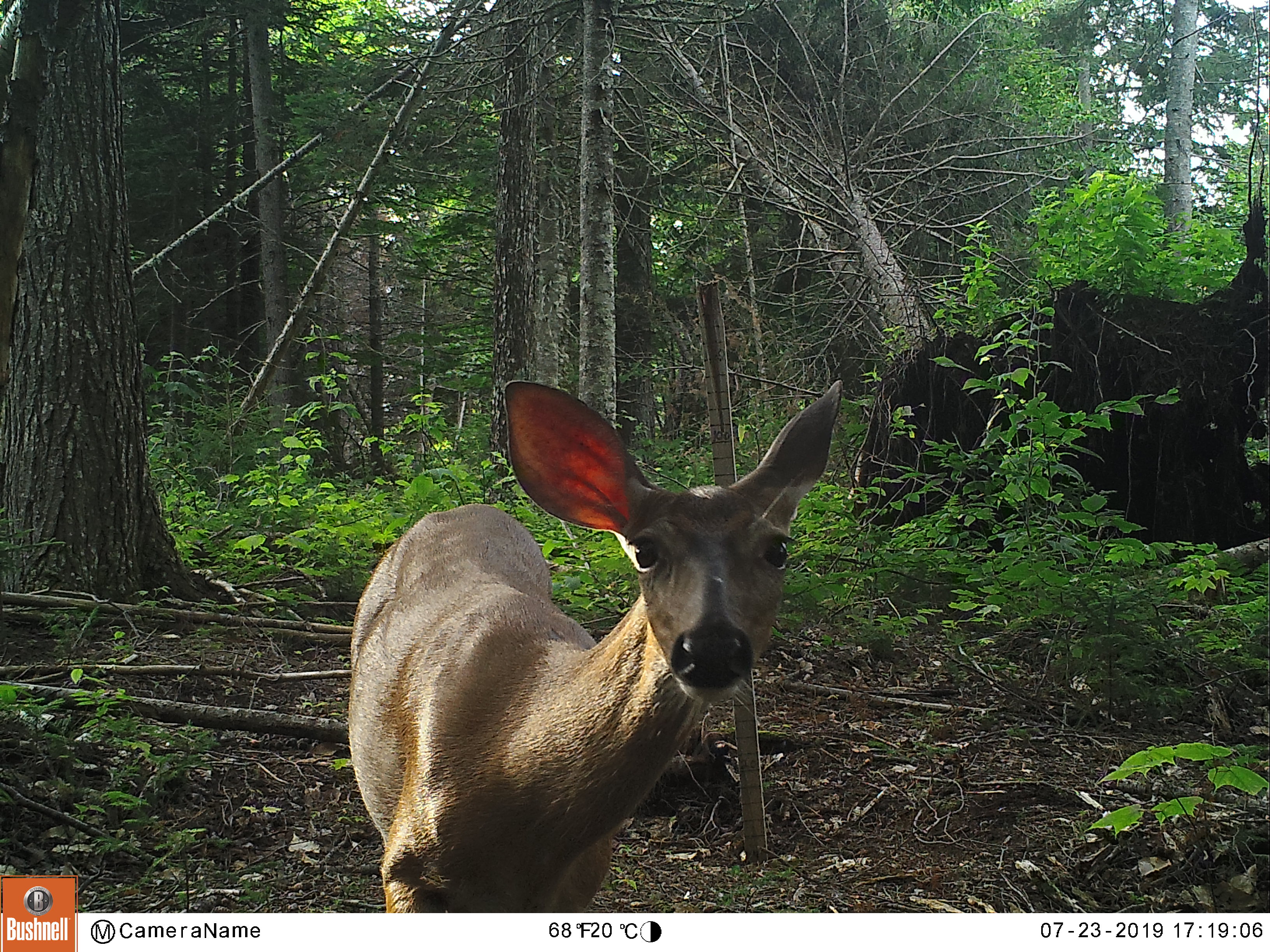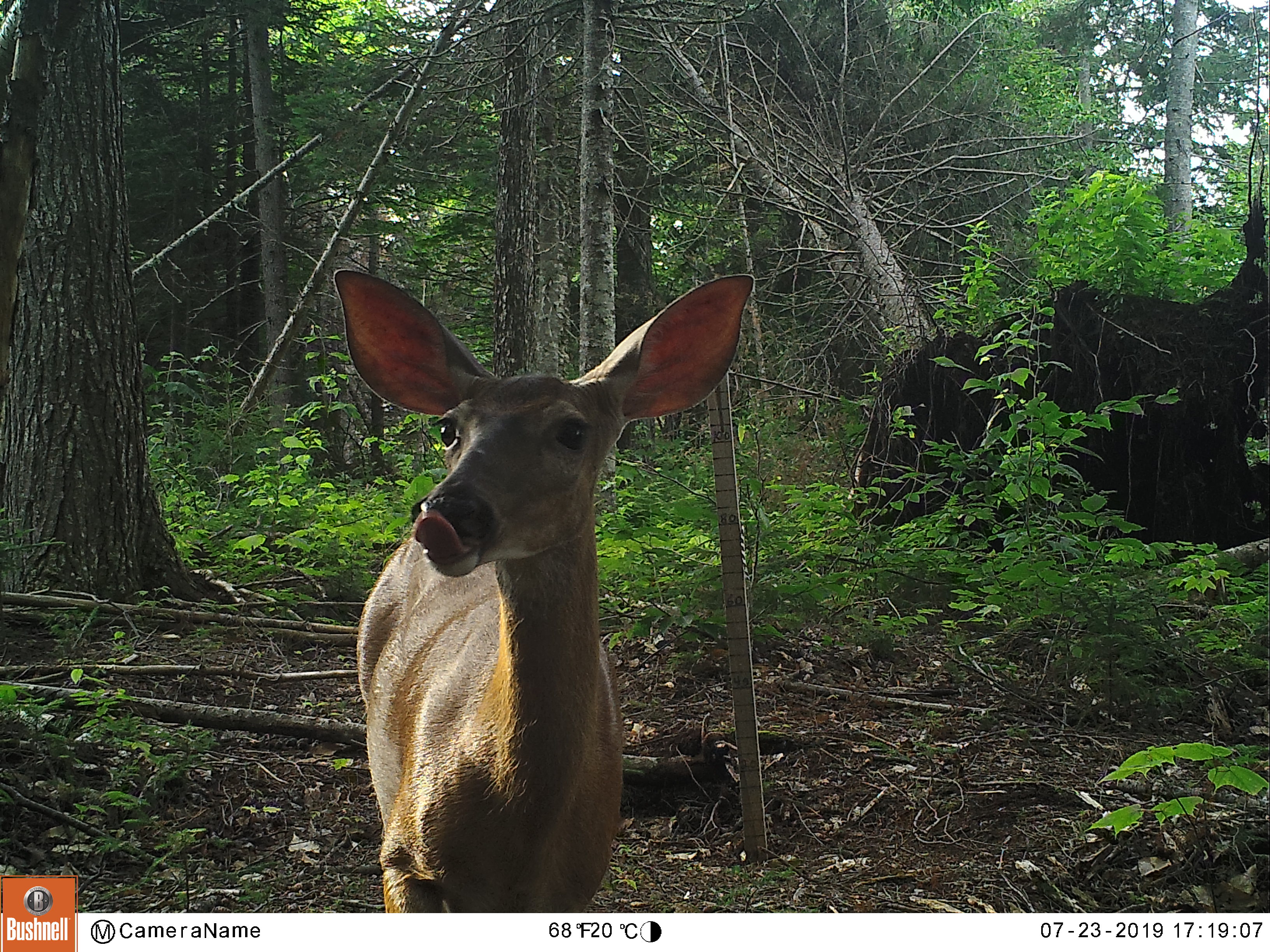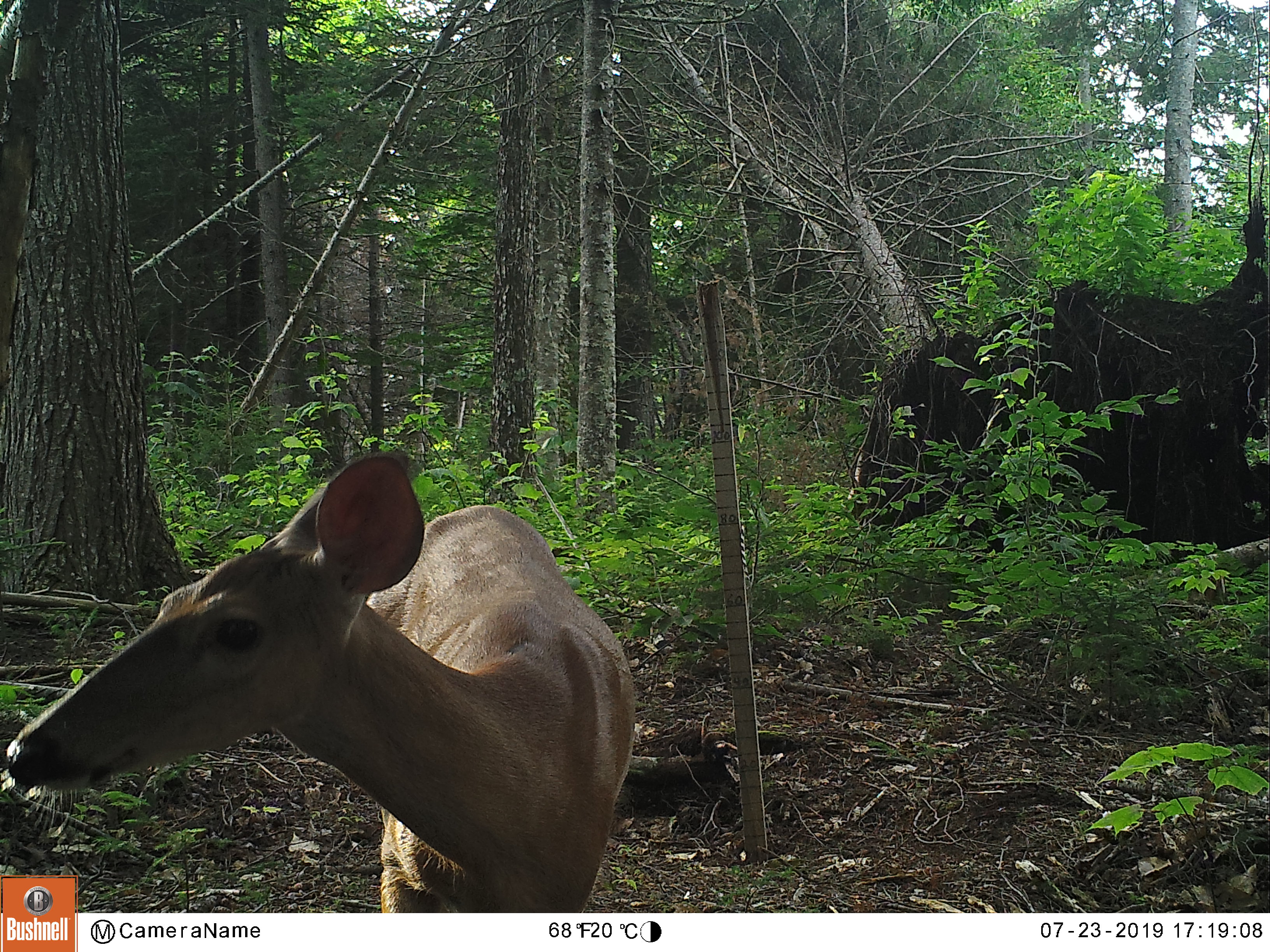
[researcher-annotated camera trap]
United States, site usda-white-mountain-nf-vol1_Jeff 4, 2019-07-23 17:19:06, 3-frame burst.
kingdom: Animalia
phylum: Chordata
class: Mammalia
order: Artiodactyla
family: Cervidae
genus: Odocoileus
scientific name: Odocoileus virginianus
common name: white-tailed deer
White-tailed deer (Odocoileus virginianus).